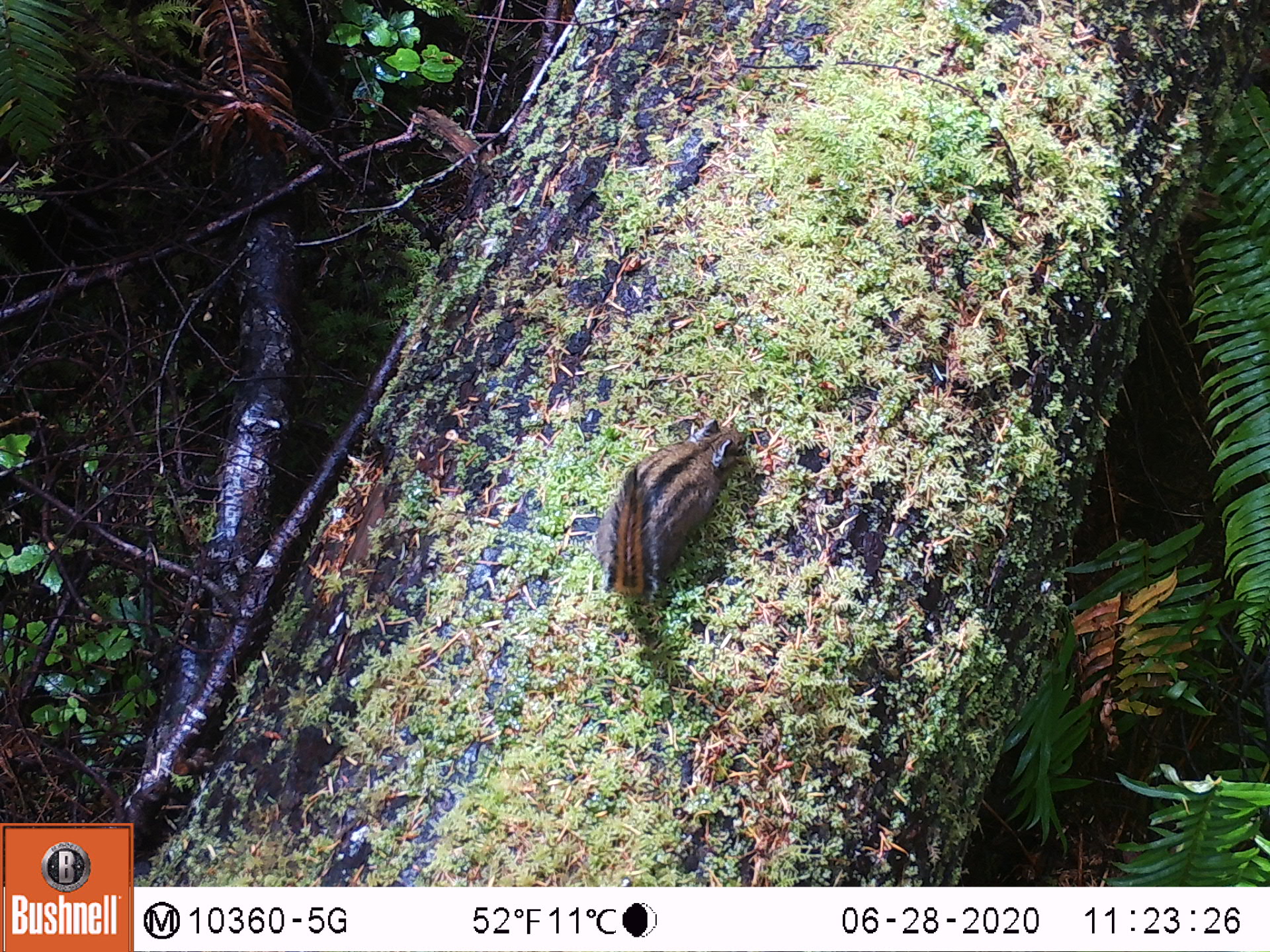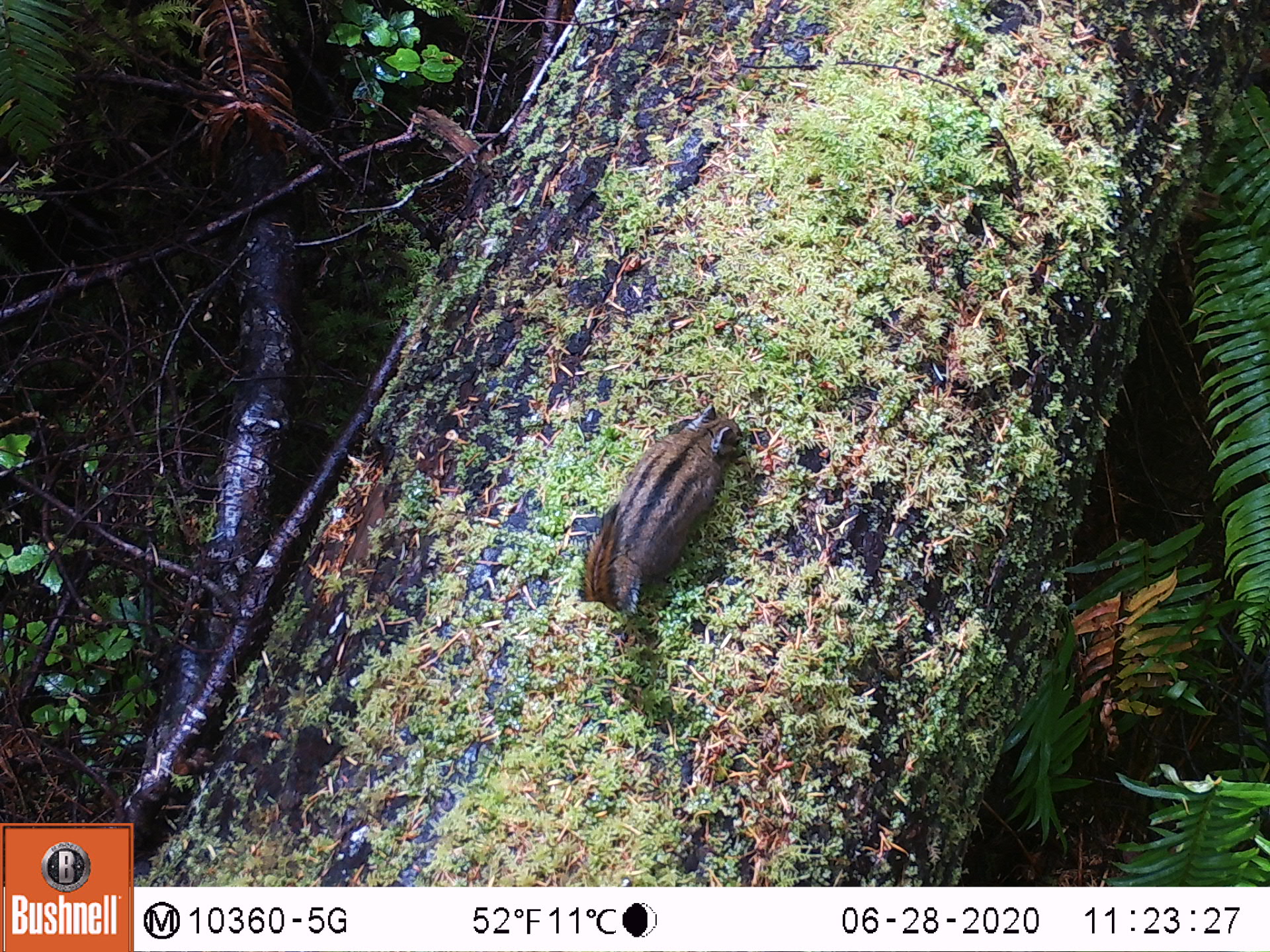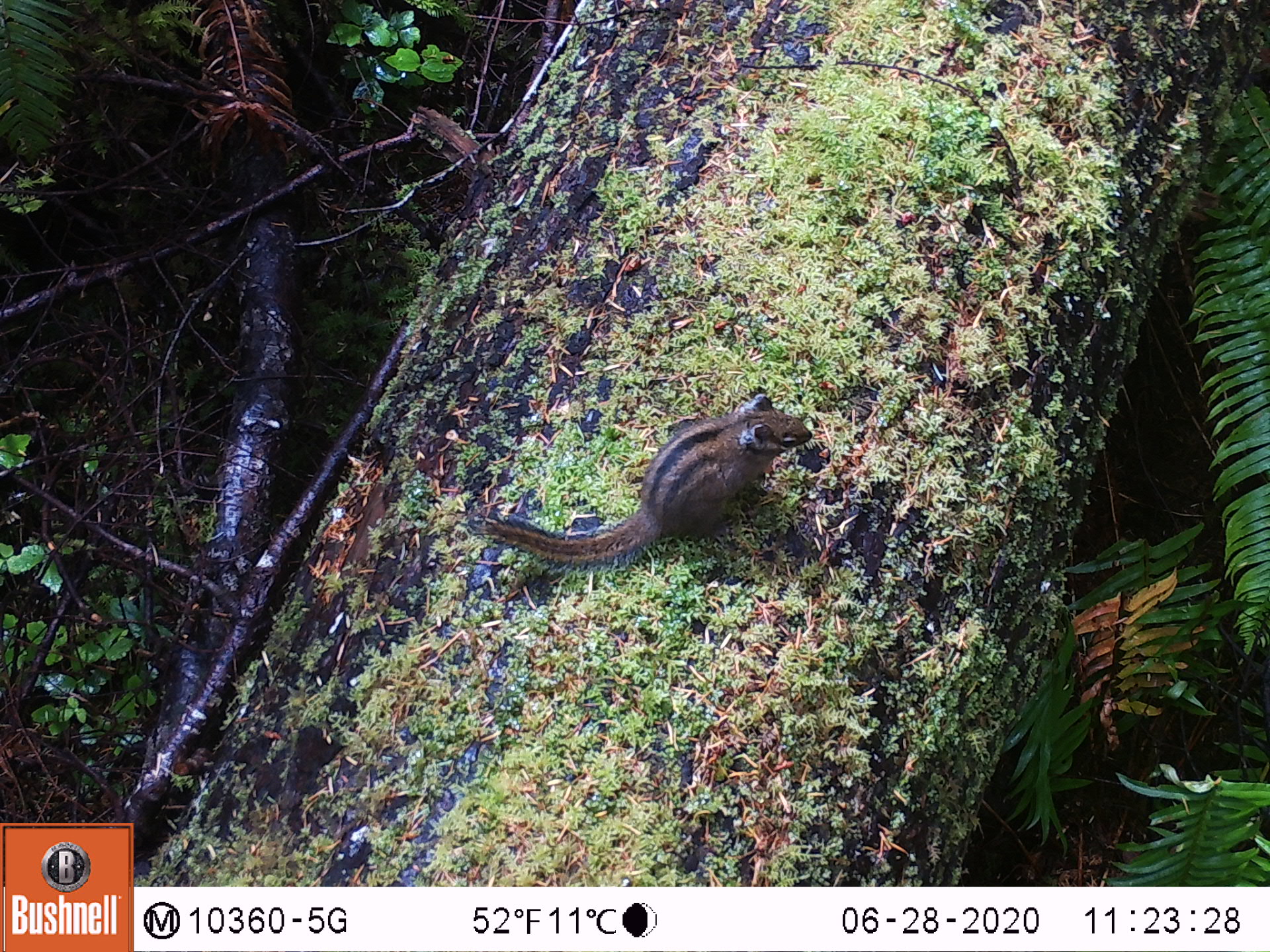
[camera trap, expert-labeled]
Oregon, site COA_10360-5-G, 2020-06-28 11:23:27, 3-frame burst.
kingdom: Animalia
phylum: Chordata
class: Mammalia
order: Rodentia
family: Sciuridae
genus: Neotamias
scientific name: Neotamias townsendii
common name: townsend's chipmunk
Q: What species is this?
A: Townsend's chipmunk (Neotamias townsendii).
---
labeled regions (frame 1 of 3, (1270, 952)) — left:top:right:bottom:
townsend's chipmunk: 583:412:758:612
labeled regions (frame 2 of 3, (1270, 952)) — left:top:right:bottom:
townsend's chipmunk: 569:400:752:626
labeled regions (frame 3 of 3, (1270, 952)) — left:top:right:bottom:
townsend's chipmunk: 471:384:822:580